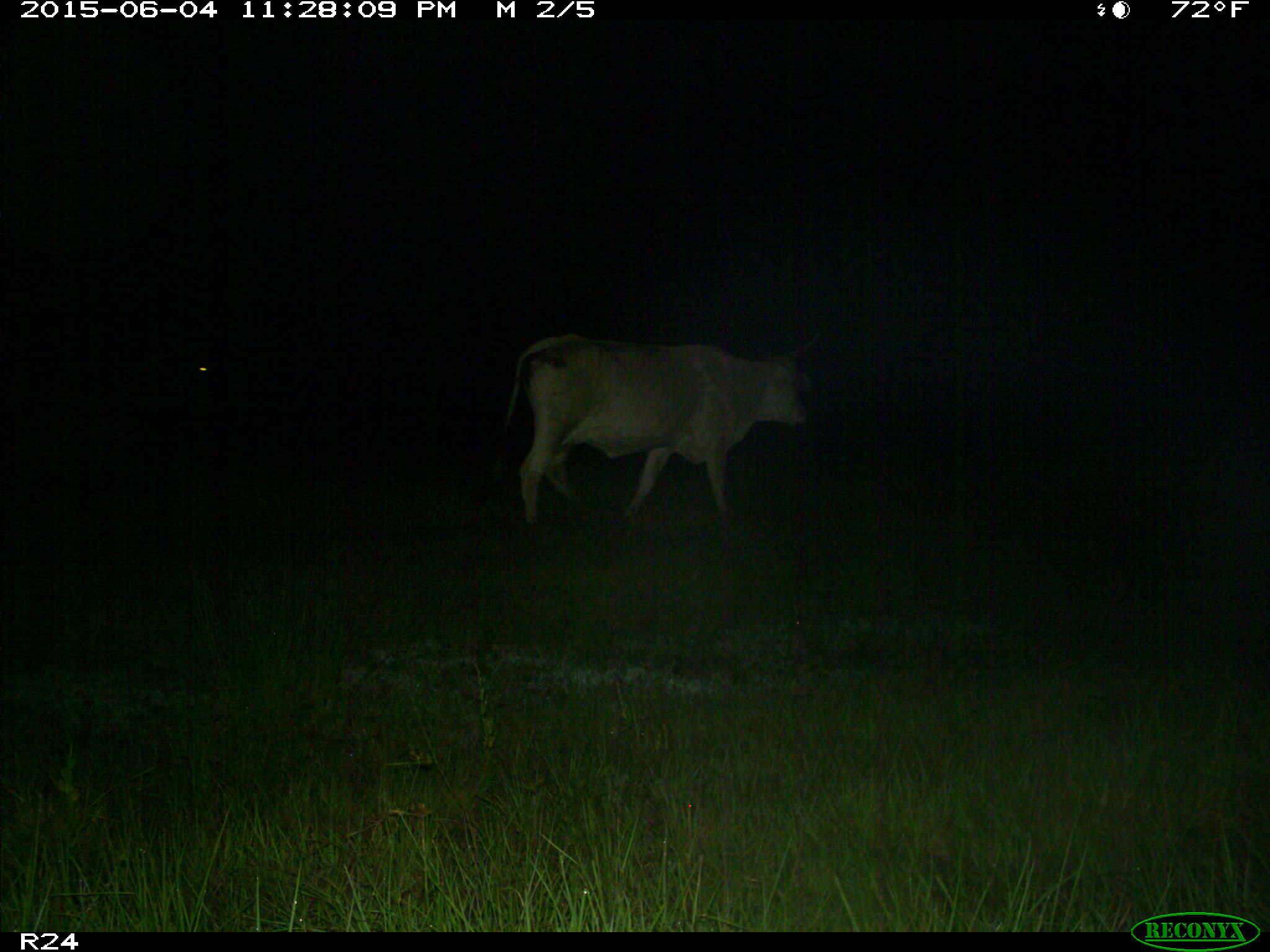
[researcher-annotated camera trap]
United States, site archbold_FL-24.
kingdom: Animalia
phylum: Chordata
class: Mammalia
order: Artiodactyla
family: Bovidae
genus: Bos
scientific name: Bos taurus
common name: domestic cow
Bos taurus (domestic cow).